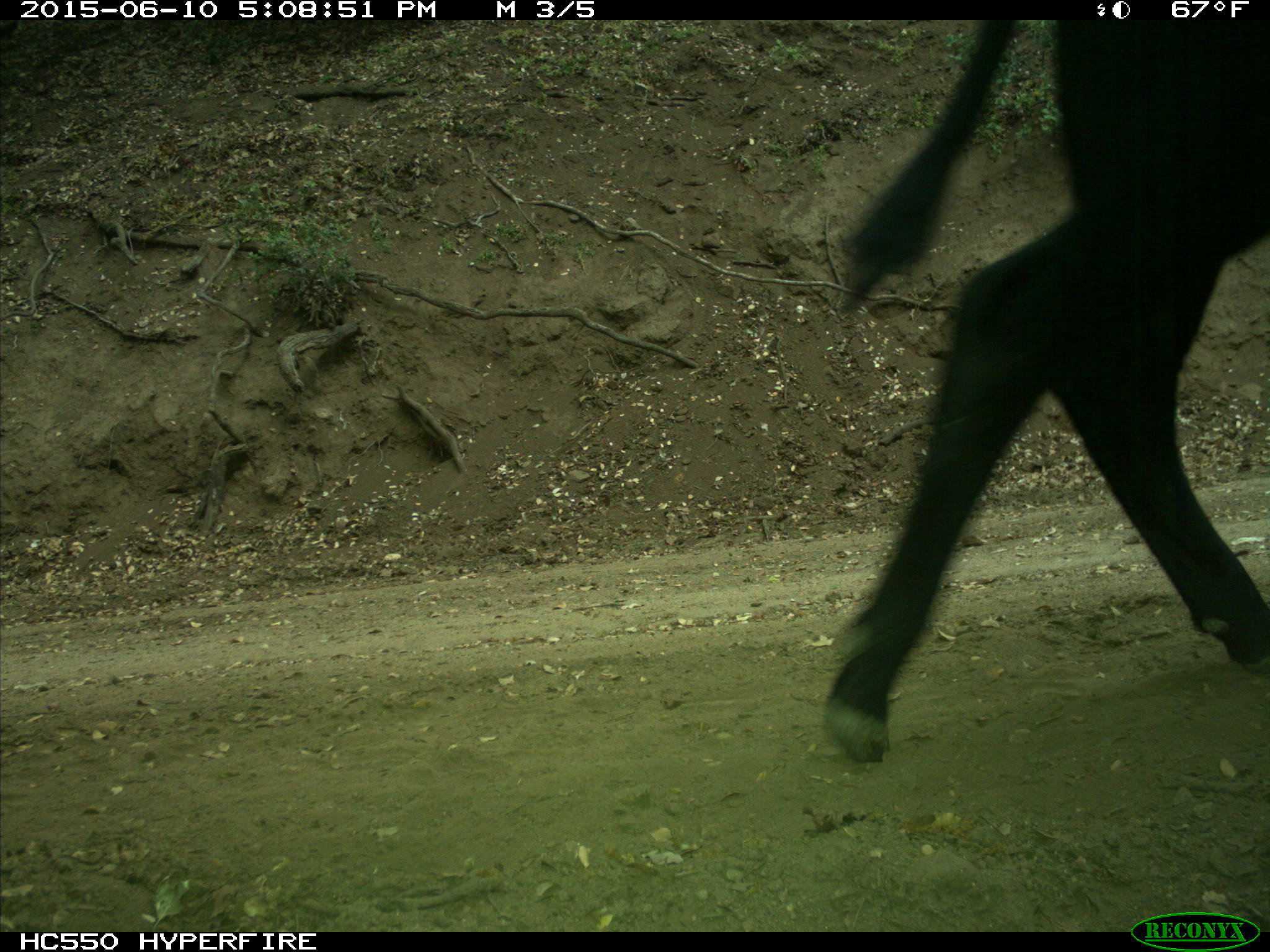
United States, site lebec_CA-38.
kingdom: Animalia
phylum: Chordata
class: Mammalia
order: Artiodactyla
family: Bovidae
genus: Bos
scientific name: Bos taurus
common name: domestic cow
Bos taurus (domestic cow).